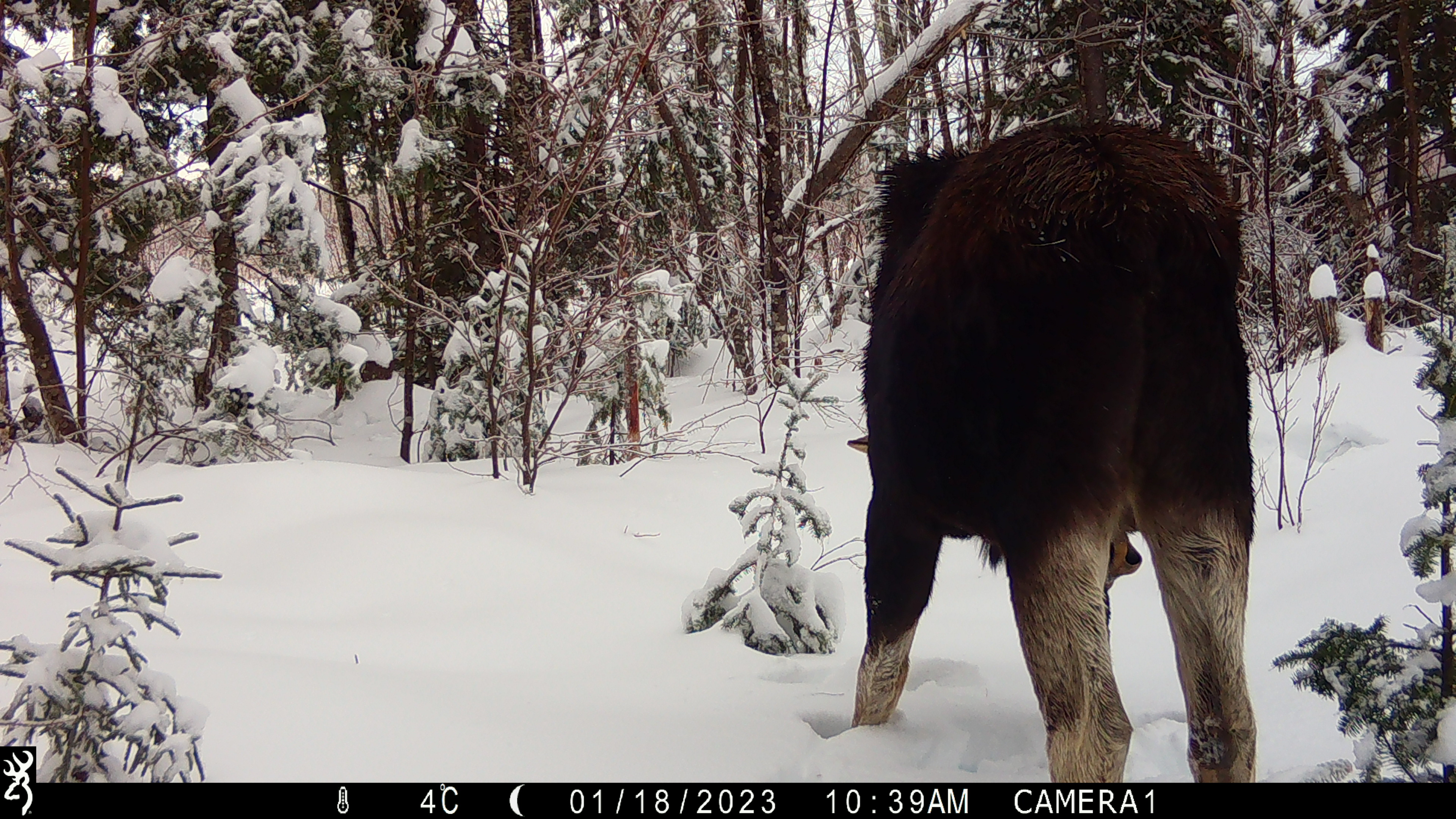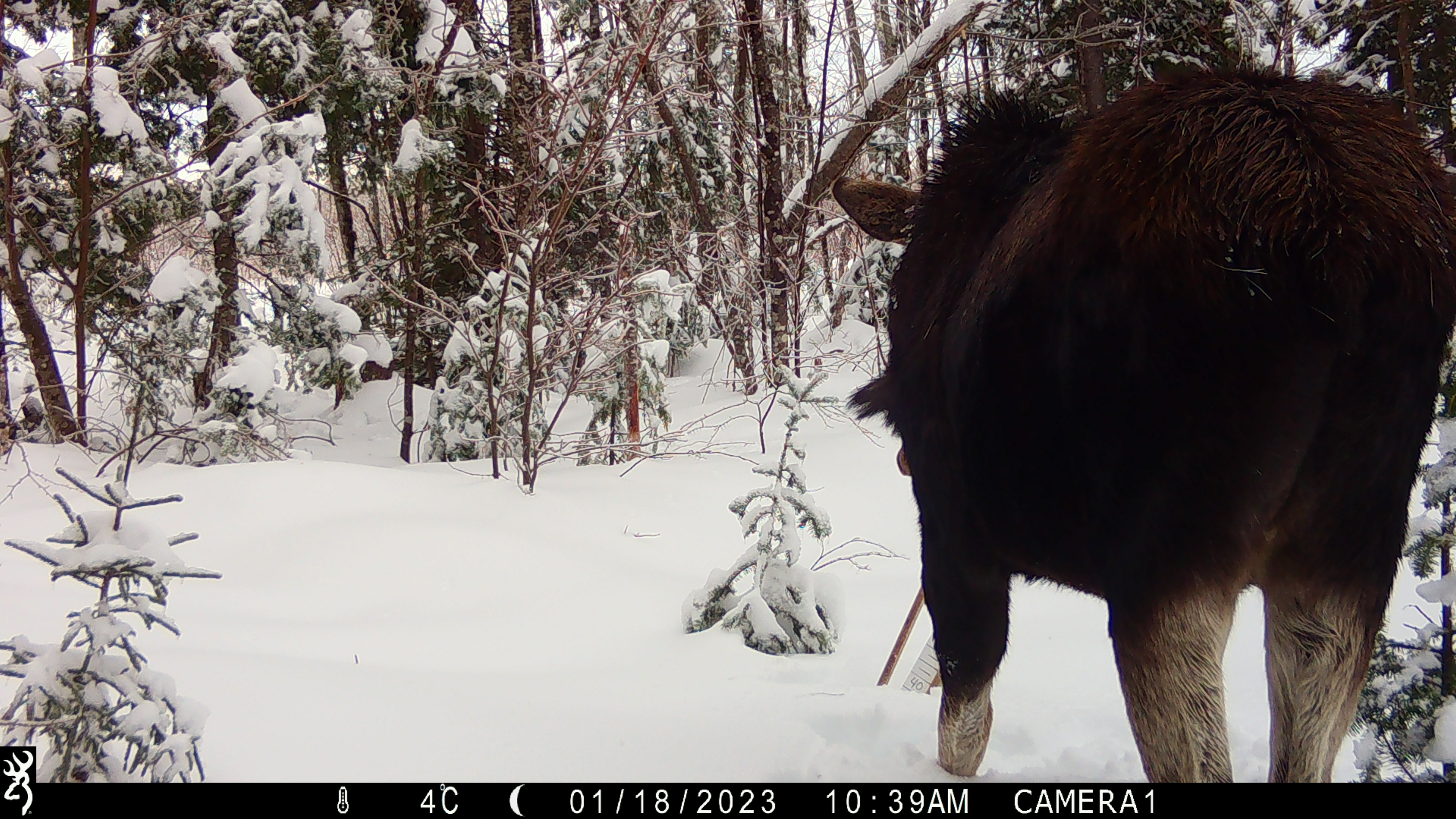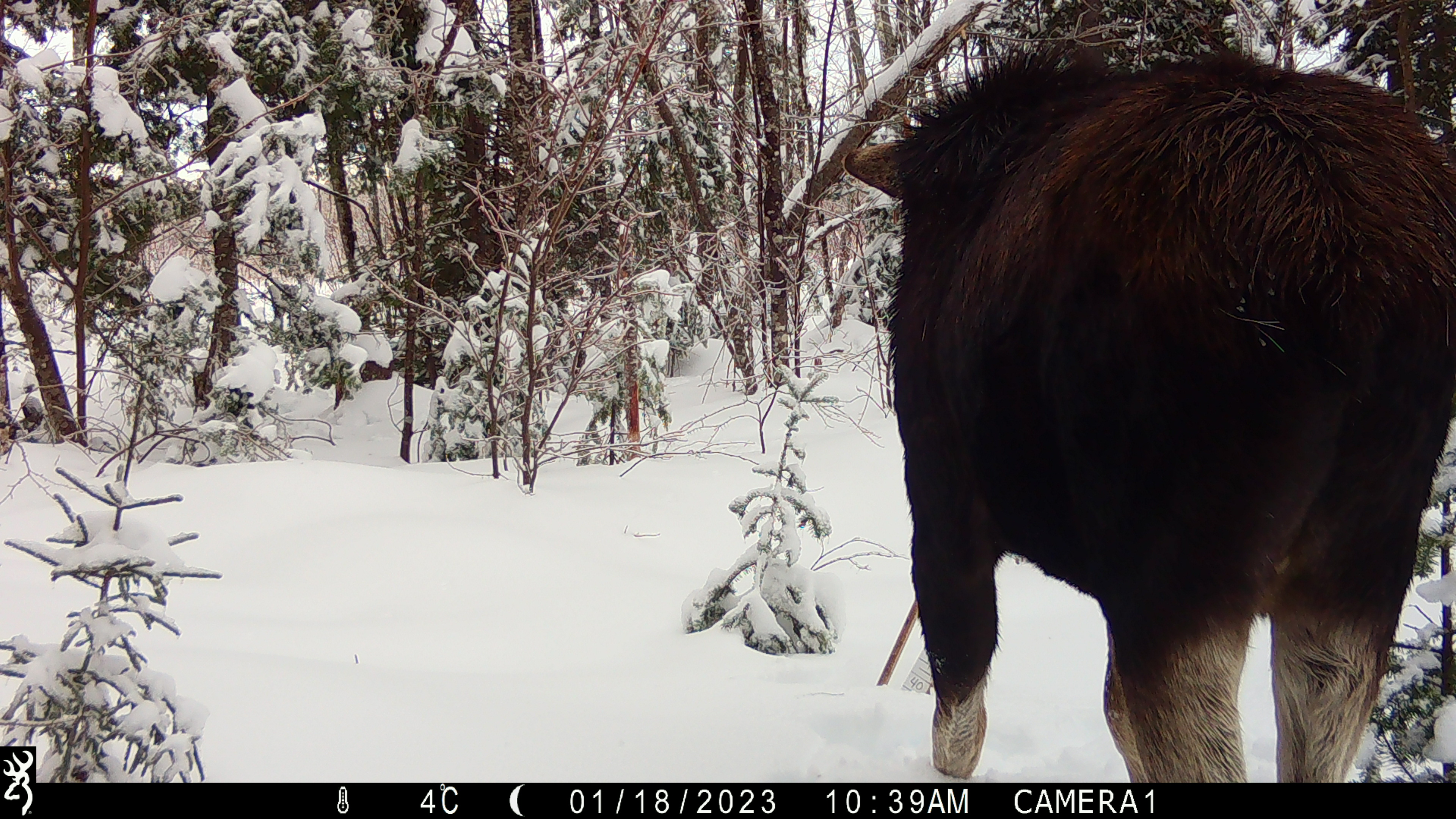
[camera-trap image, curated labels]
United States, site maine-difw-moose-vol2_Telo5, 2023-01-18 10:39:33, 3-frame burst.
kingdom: Animalia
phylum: Chordata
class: Mammalia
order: Artiodactyla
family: Cervidae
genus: Alces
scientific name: Alces alces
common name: moose